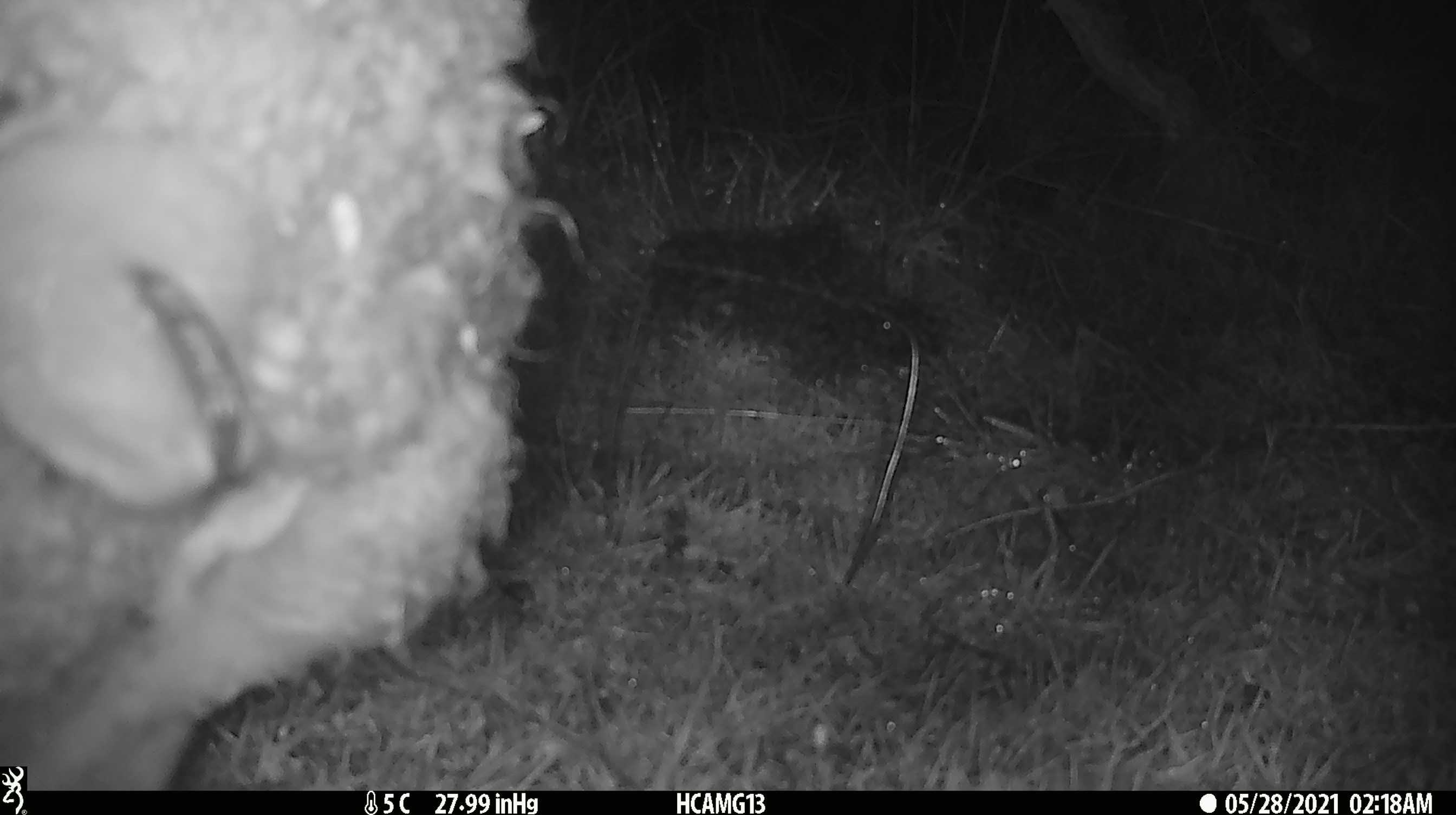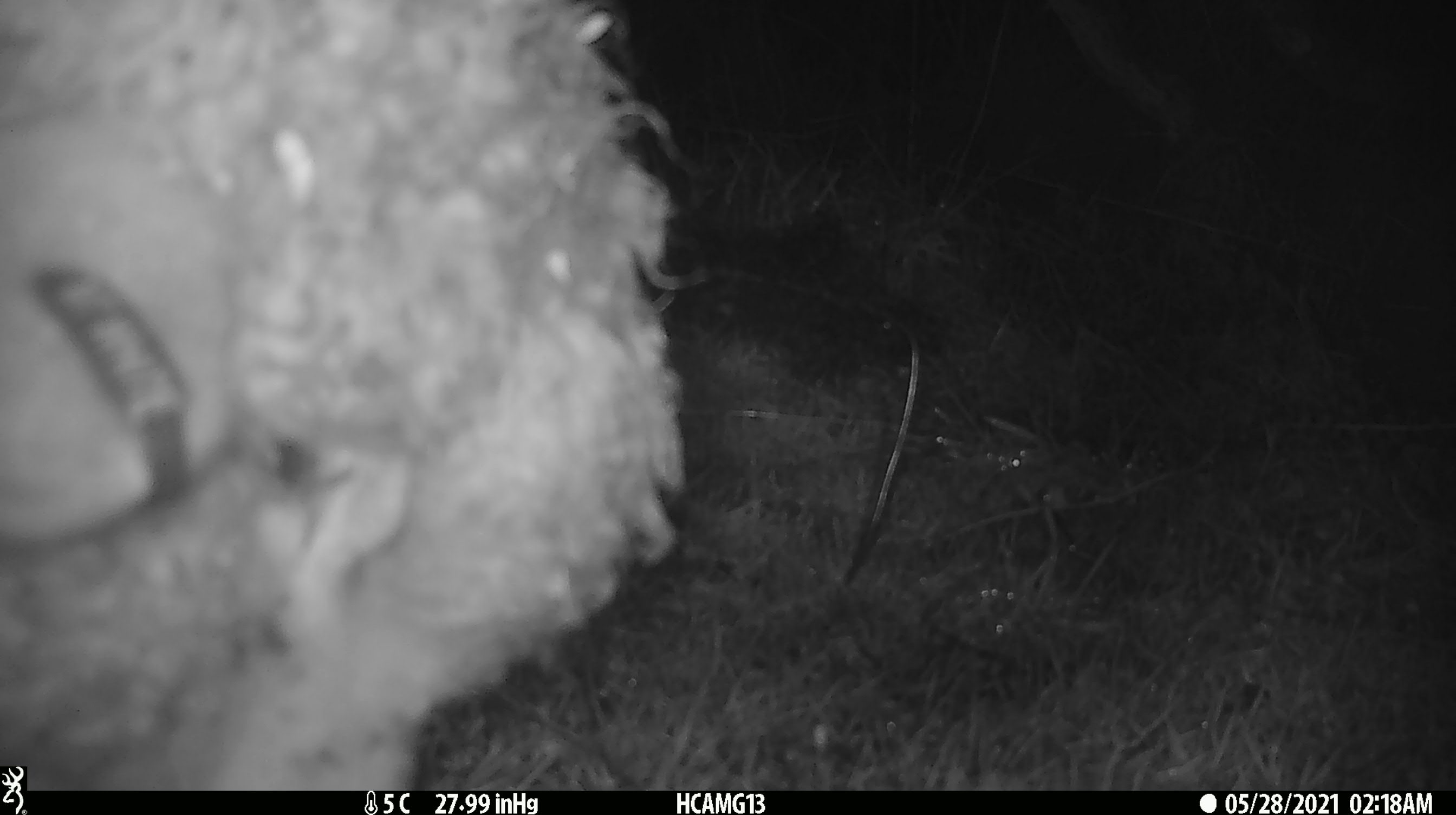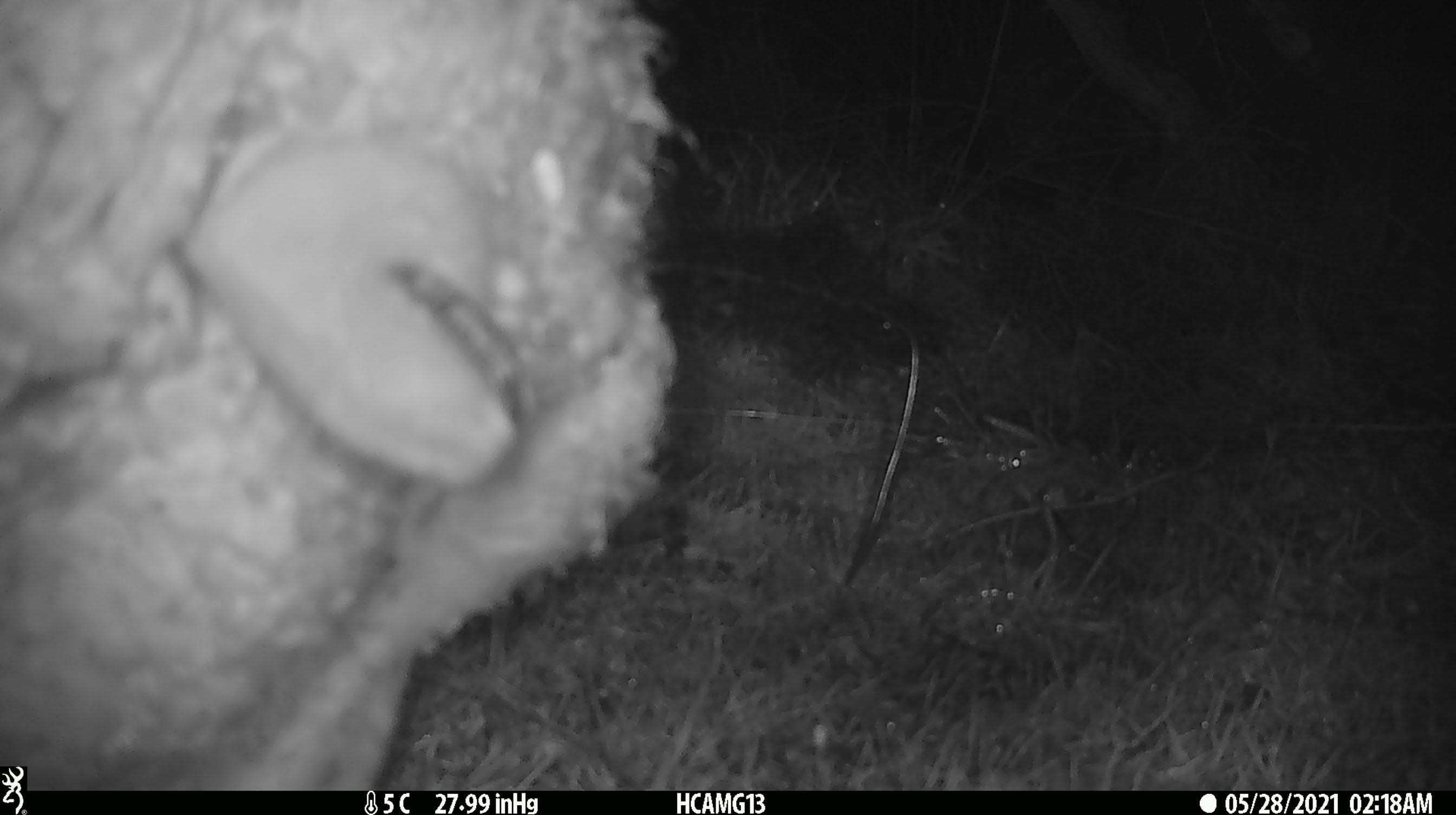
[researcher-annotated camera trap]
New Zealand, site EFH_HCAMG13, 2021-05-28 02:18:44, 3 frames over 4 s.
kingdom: Animalia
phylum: Chordata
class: Mammalia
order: Artiodactyla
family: Bovidae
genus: Ovis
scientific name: Ovis aries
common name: domestic sheep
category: sheep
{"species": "sheep (domestic sheep) (Ovis aries)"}